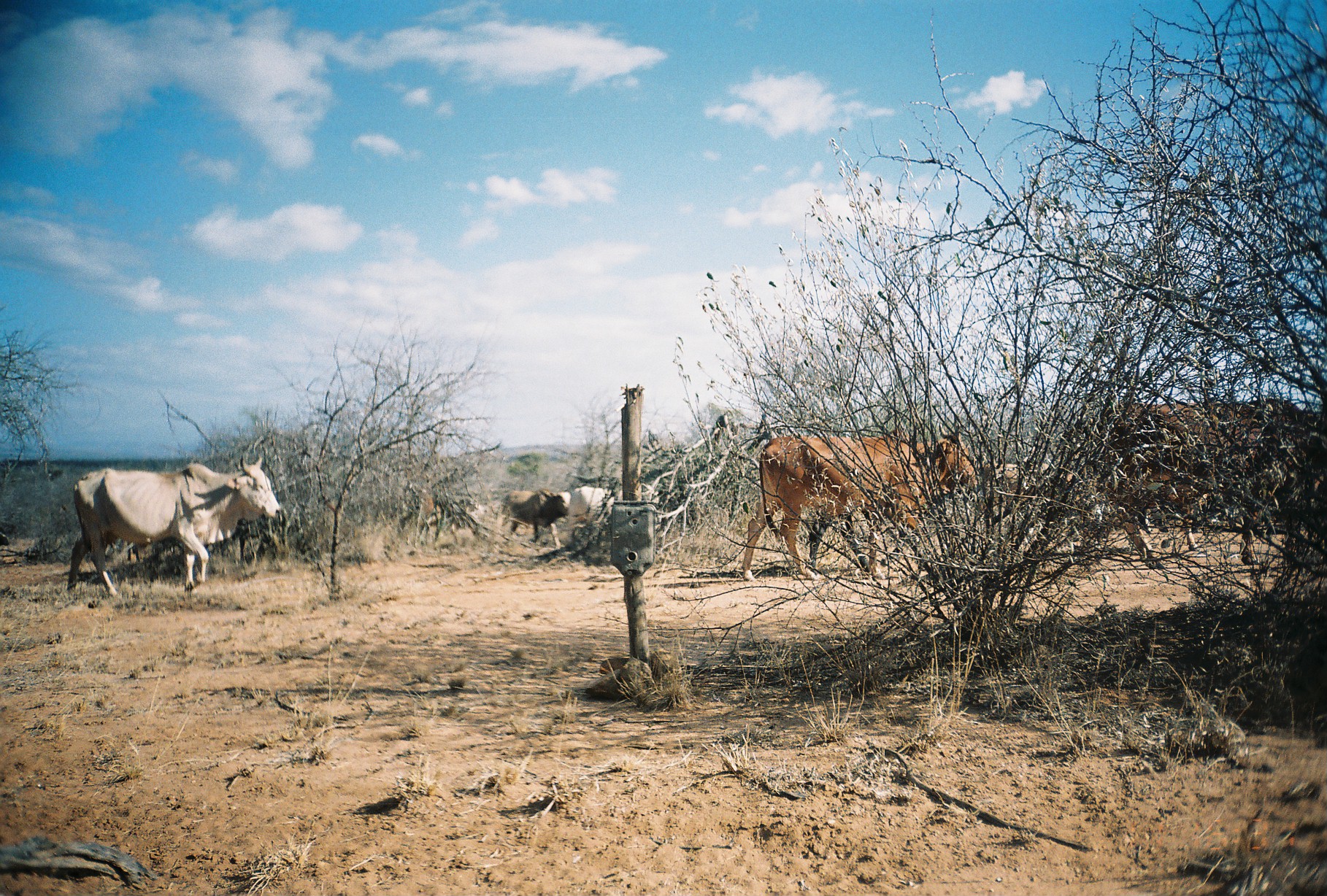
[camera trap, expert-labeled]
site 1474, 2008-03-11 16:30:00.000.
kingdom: Animalia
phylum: Chordata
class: Mammalia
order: Artiodactyla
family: Bovidae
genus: Bos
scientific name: Bos taurus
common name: domestic cattle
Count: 9.